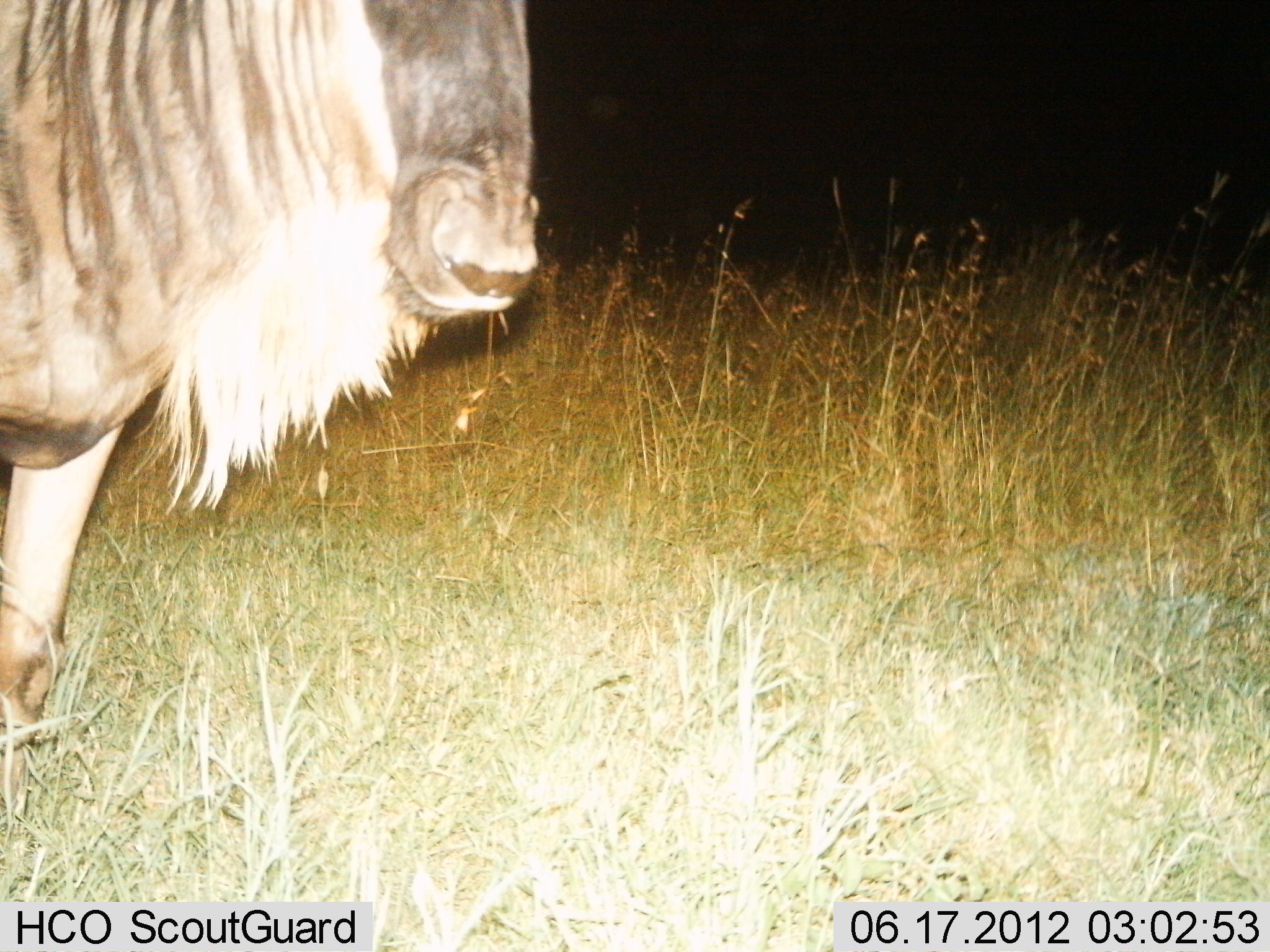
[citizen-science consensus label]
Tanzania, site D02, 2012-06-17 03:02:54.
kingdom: Animalia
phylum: Chordata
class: Mammalia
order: Artiodactyla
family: Bovidae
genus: Connochaetes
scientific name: Connochaetes taurinus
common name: blue wildebeest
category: wildebeest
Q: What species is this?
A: Wildebeest (blue wildebeest) (Connochaetes taurinus).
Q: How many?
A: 1.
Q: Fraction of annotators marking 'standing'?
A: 100%.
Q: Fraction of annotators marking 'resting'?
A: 0%.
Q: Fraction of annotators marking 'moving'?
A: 0%.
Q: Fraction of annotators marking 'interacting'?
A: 0%.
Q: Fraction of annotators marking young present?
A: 0%.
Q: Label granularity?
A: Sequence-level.